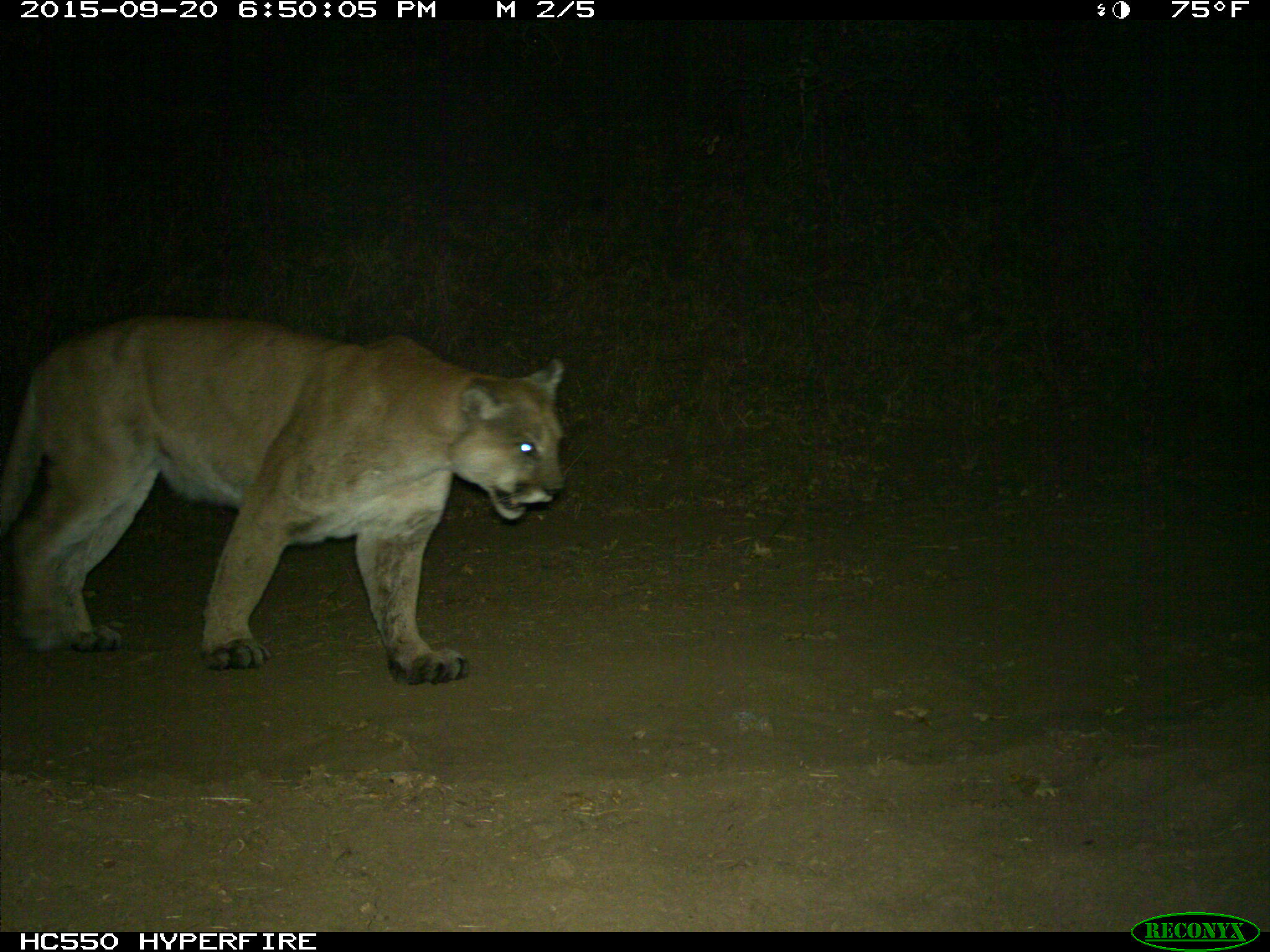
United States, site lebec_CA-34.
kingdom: Animalia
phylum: Chordata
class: Mammalia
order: Carnivora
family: Felidae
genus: Puma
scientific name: Puma concolor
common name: mountain lion